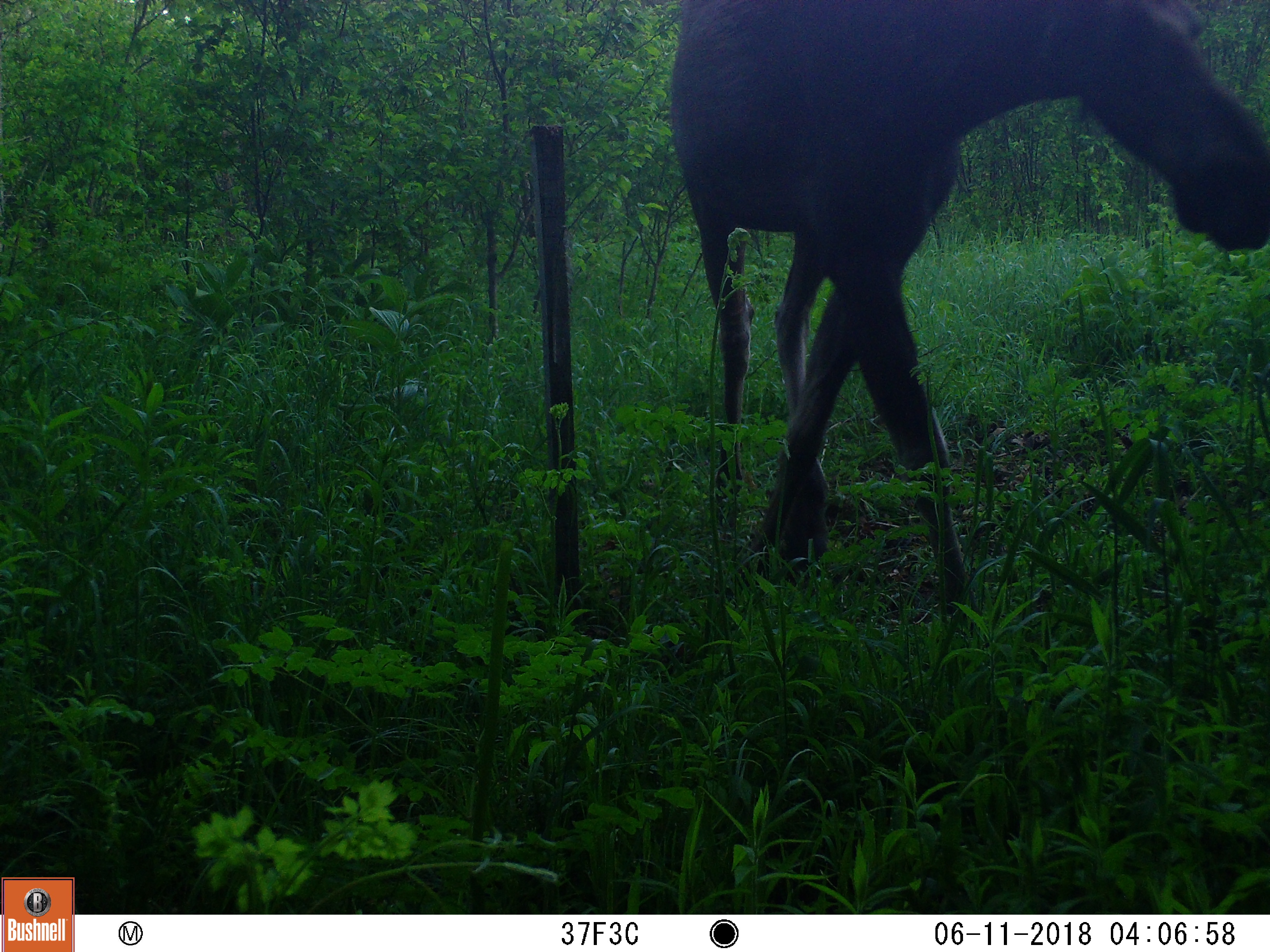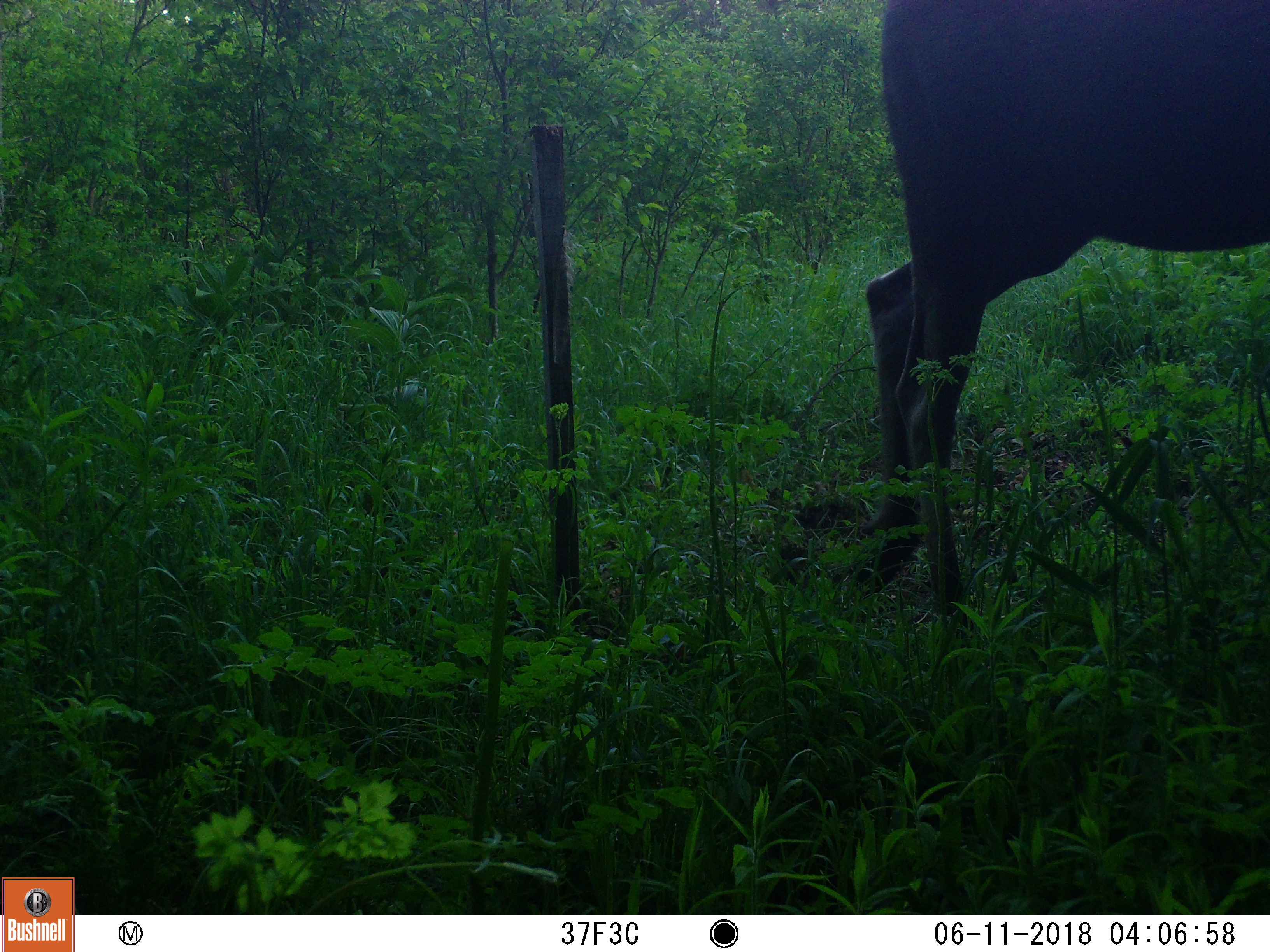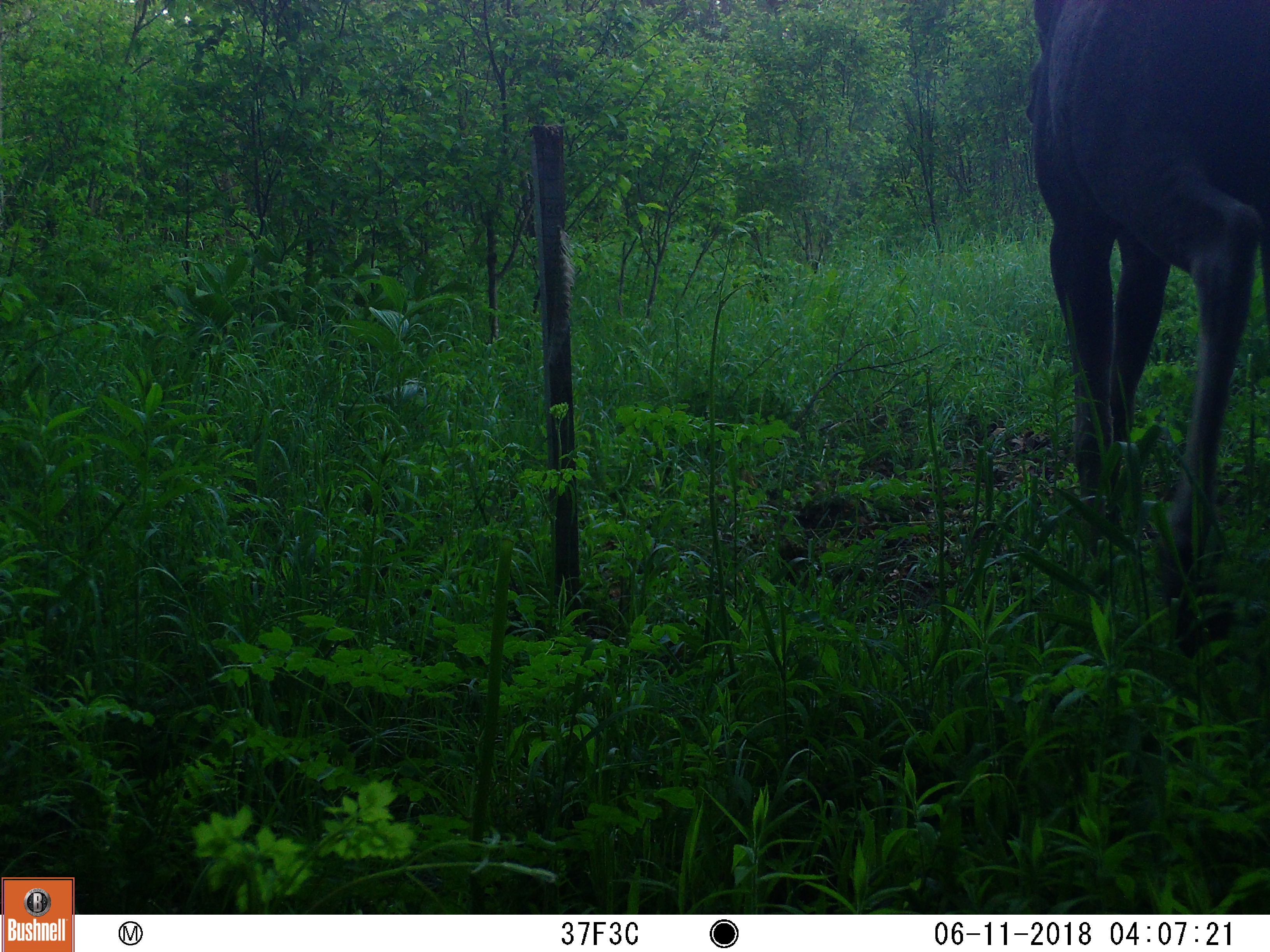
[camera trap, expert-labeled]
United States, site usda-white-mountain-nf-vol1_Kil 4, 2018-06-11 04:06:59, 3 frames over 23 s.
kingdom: Animalia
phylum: Chordata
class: Mammalia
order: Artiodactyla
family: Cervidae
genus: Alces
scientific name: Alces alces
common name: moose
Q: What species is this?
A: Moose (Alces alces).